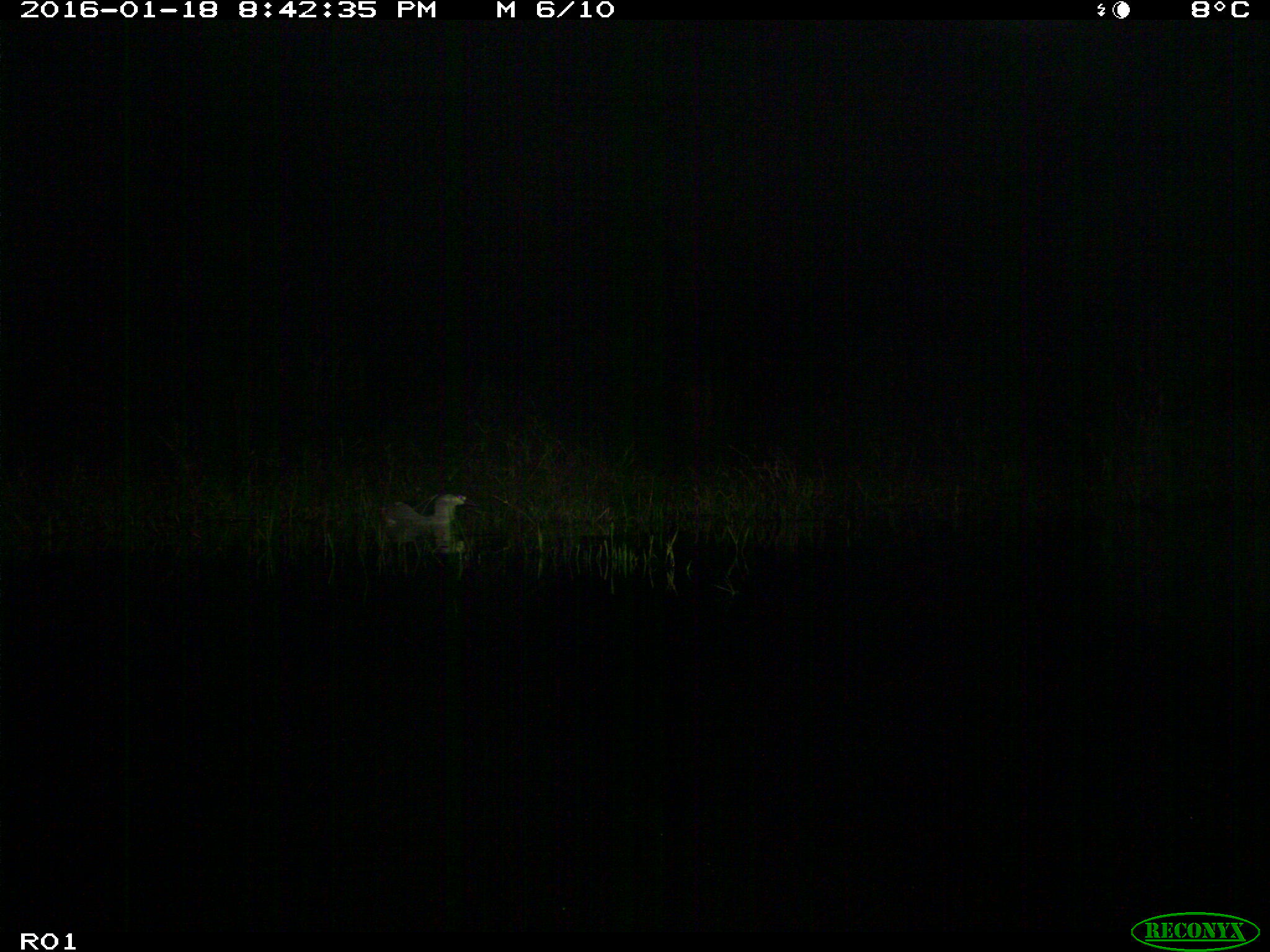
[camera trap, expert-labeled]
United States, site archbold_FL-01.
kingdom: Animalia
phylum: Chordata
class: Aves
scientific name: Aves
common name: birds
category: unidentified bird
Unidentified bird (birds) (Aves).